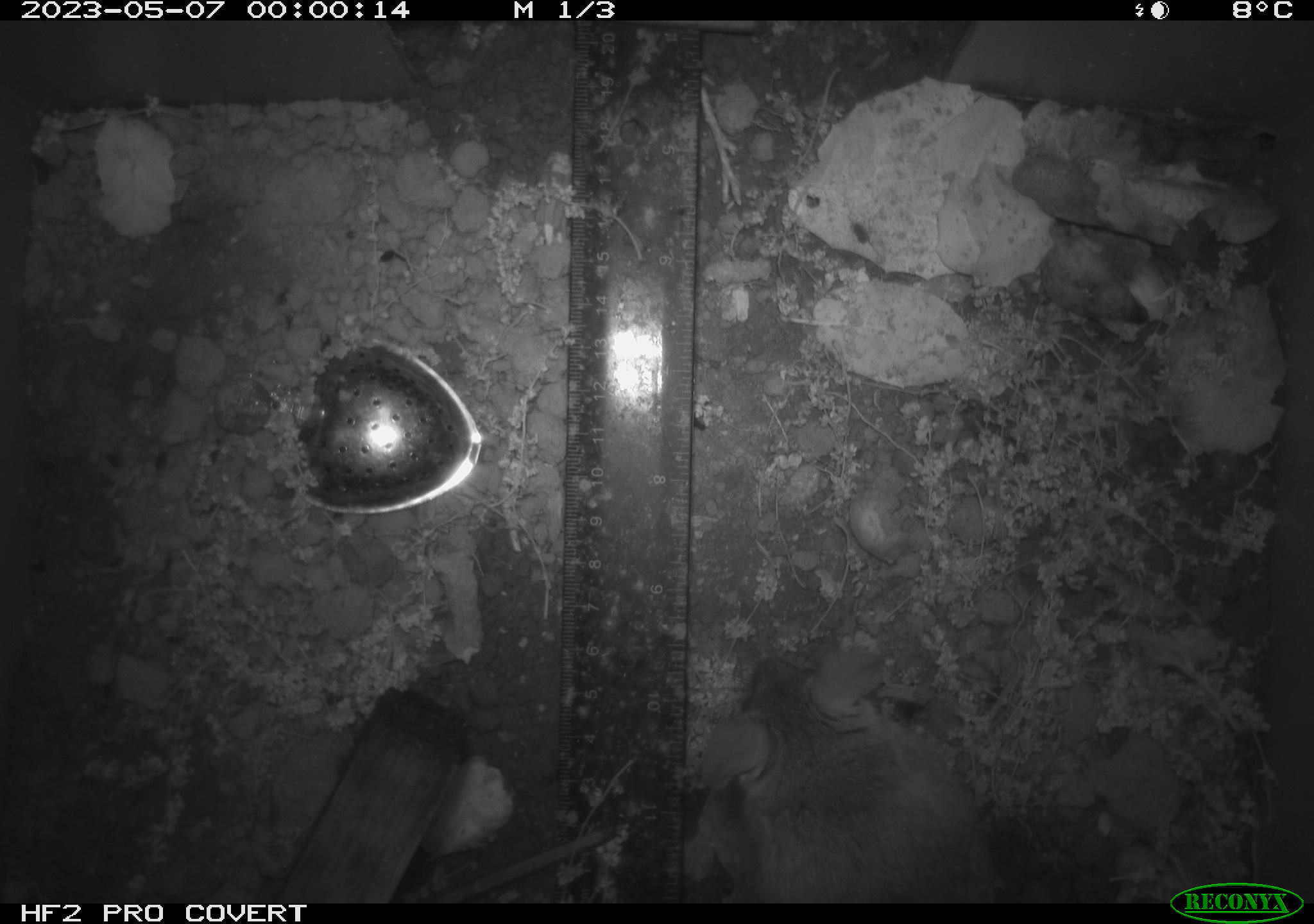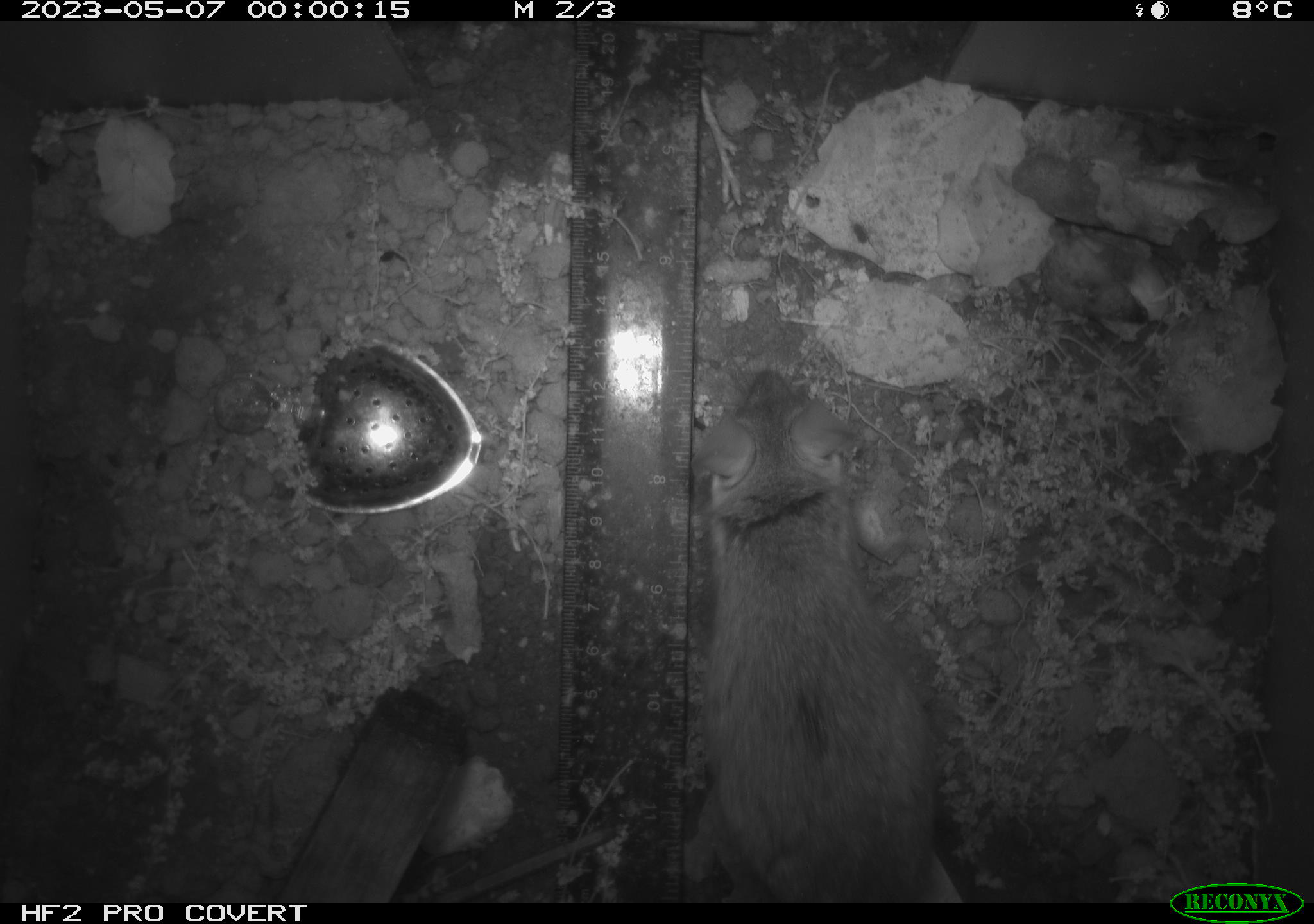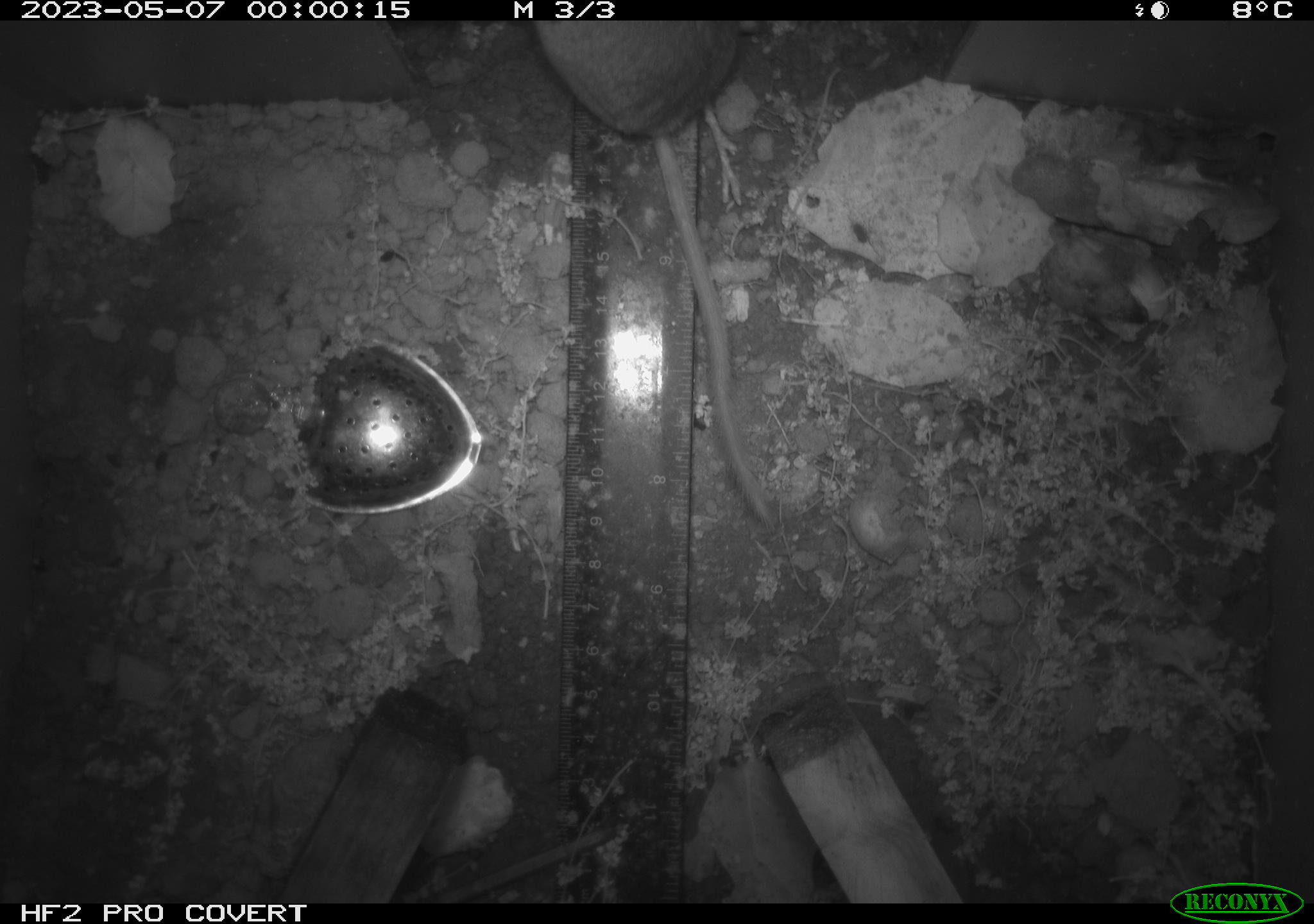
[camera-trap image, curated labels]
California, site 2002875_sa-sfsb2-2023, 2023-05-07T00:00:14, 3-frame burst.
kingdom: Animalia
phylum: Chordata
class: Mammalia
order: Rodentia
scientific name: Rodentia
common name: mouse species